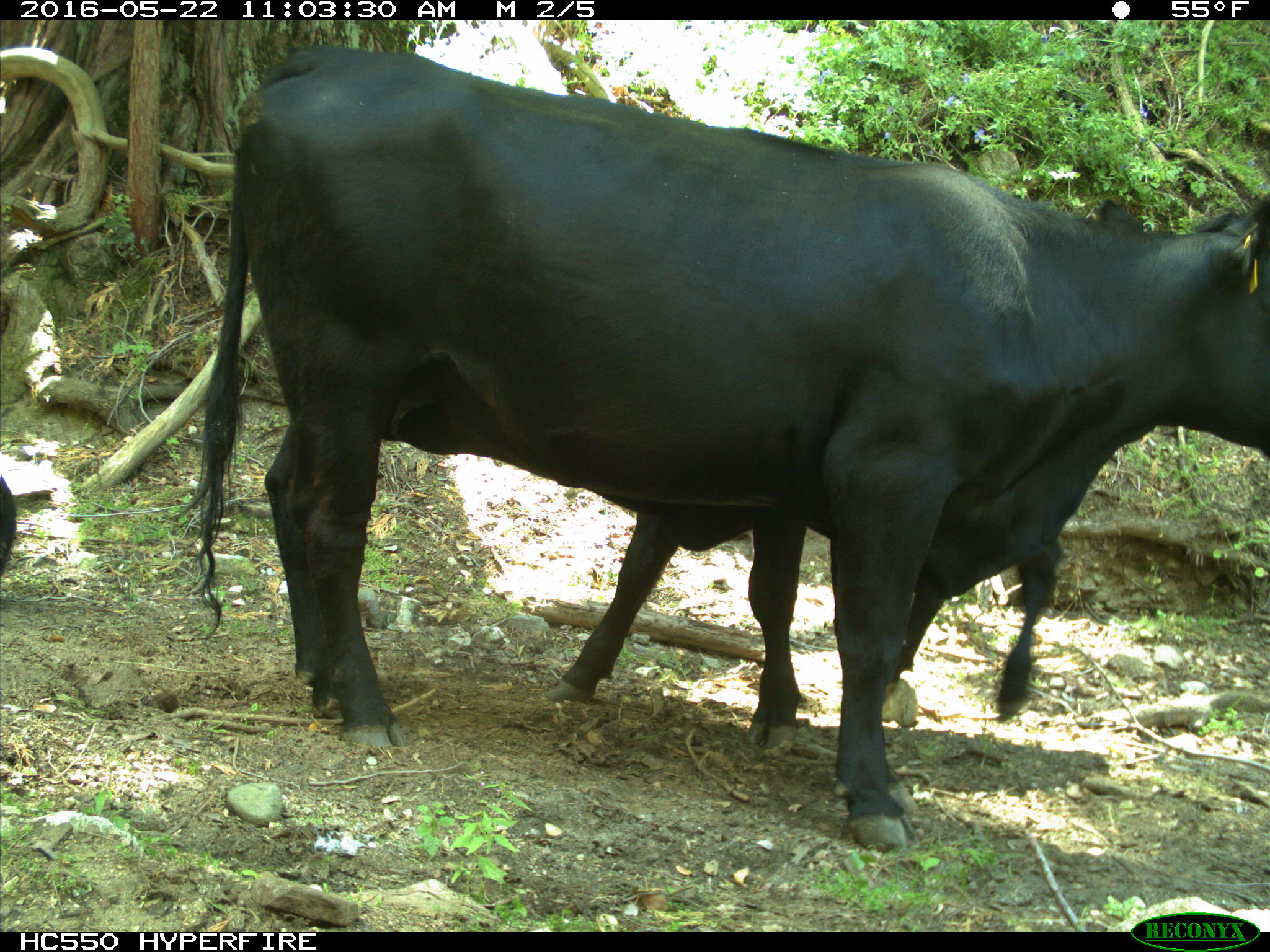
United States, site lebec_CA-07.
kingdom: Animalia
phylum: Chordata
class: Mammalia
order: Artiodactyla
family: Bovidae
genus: Bos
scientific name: Bos taurus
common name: domestic cow